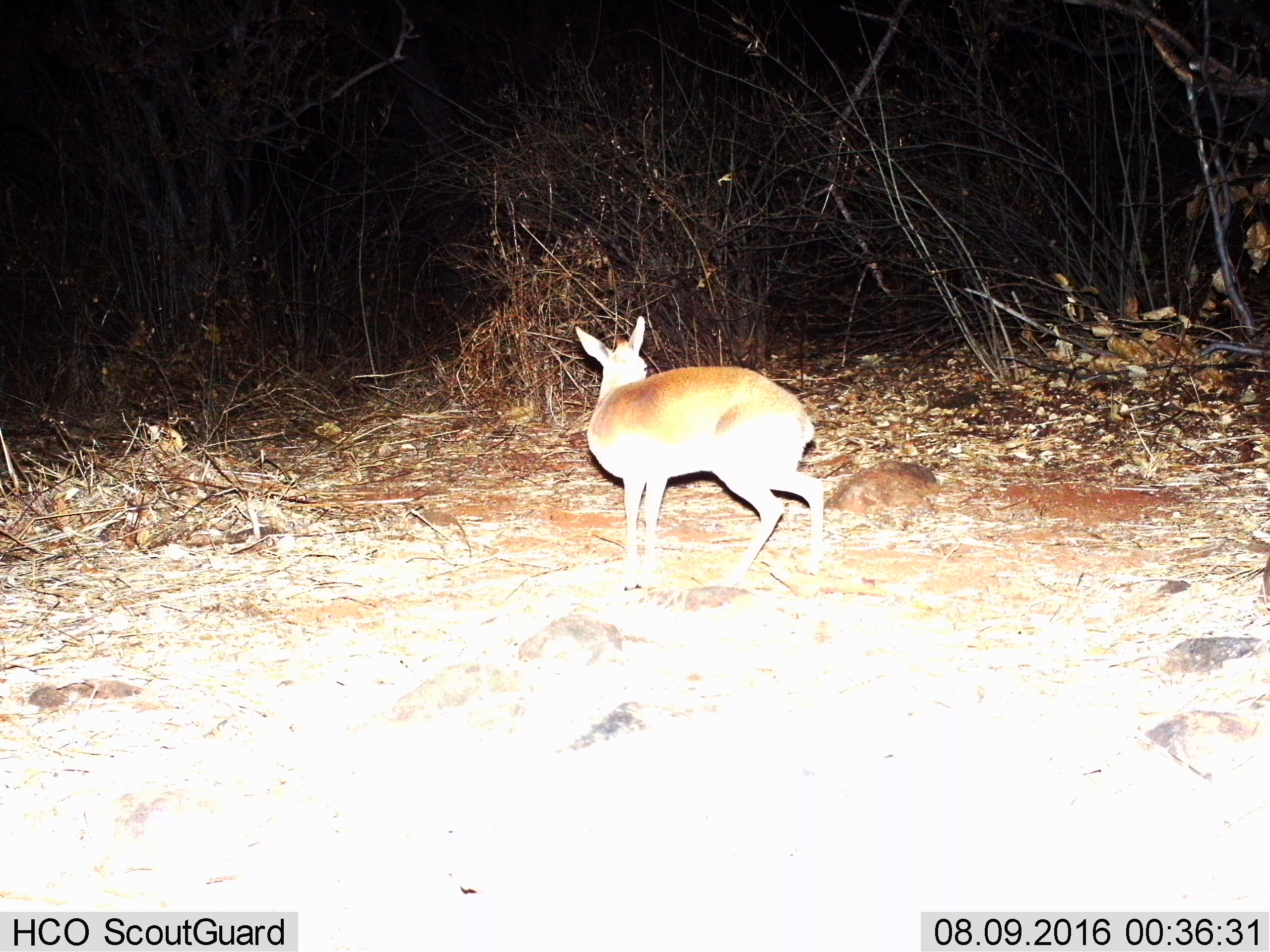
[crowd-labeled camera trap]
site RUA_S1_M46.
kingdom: Animalia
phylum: Chordata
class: Mammalia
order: Artiodactyla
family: Bovidae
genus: Madoqua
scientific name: Madoqua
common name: dik-dik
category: dikdik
Dikdik (dik-dik) (Madoqua), count 1. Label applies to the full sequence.